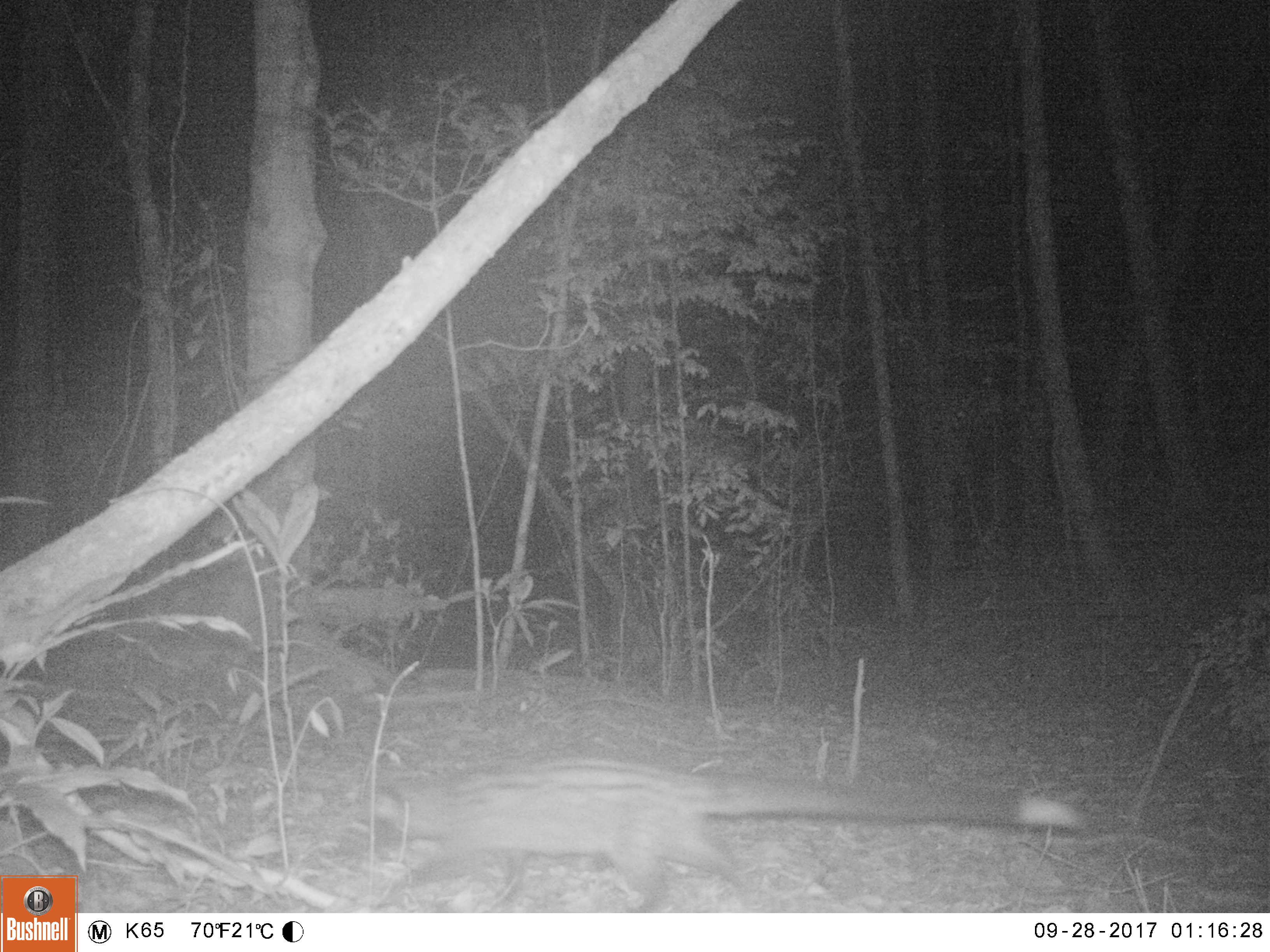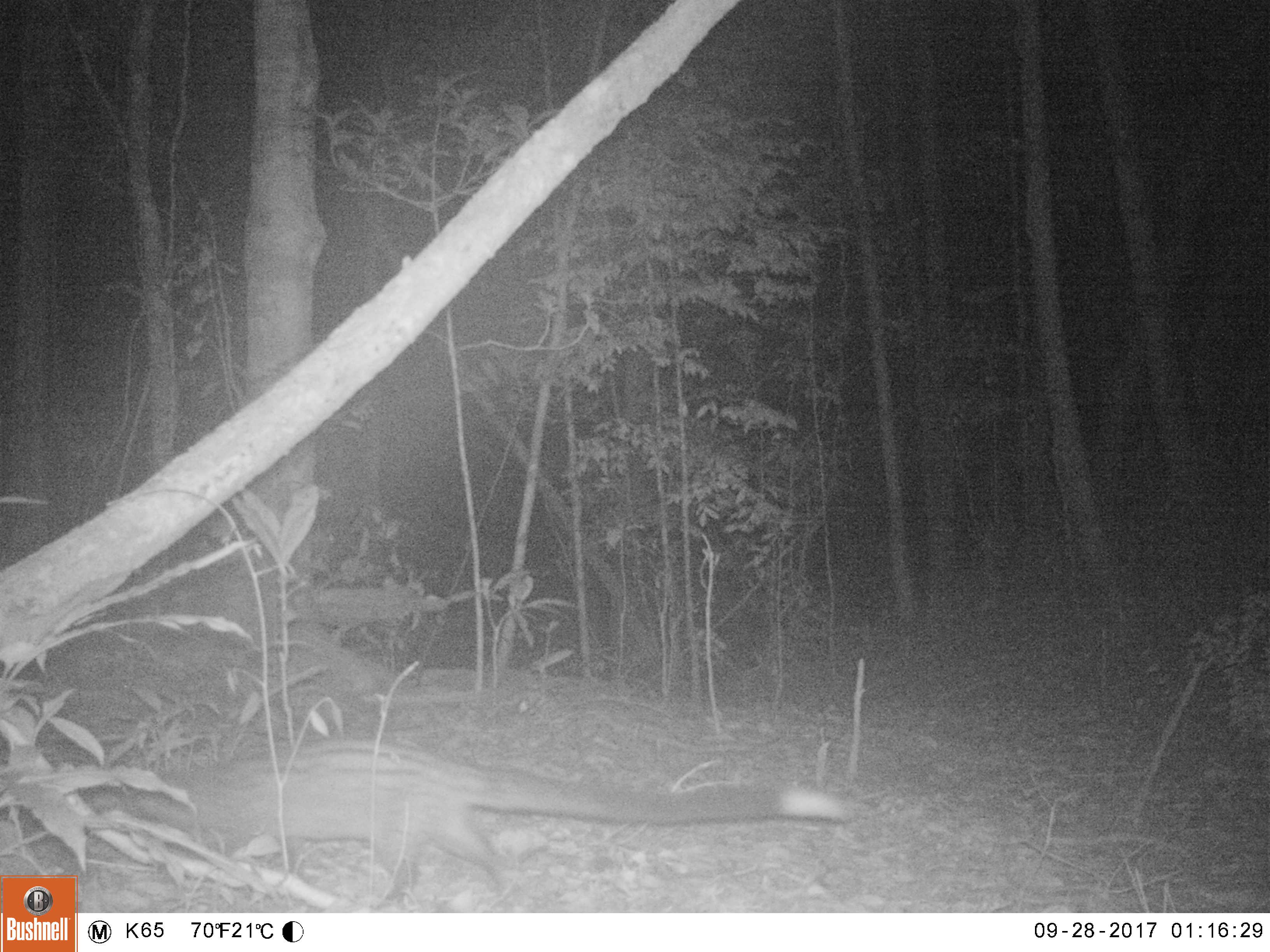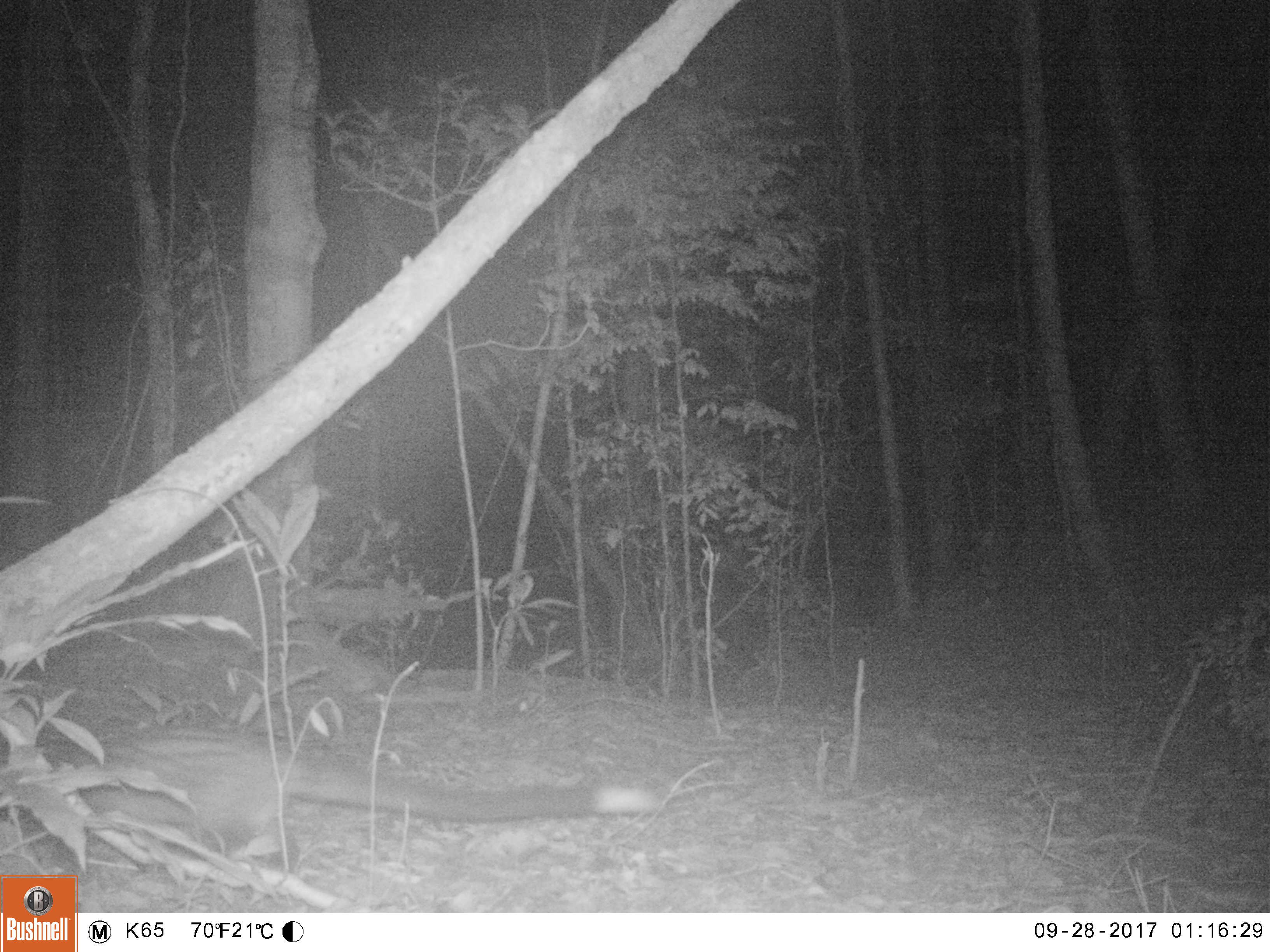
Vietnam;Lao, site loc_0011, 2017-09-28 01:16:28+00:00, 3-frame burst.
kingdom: Animalia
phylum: Chordata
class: Mammalia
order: Carnivora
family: Viverridae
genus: Paradoxurus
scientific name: Paradoxurus hermaphroditus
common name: common palm civet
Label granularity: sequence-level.